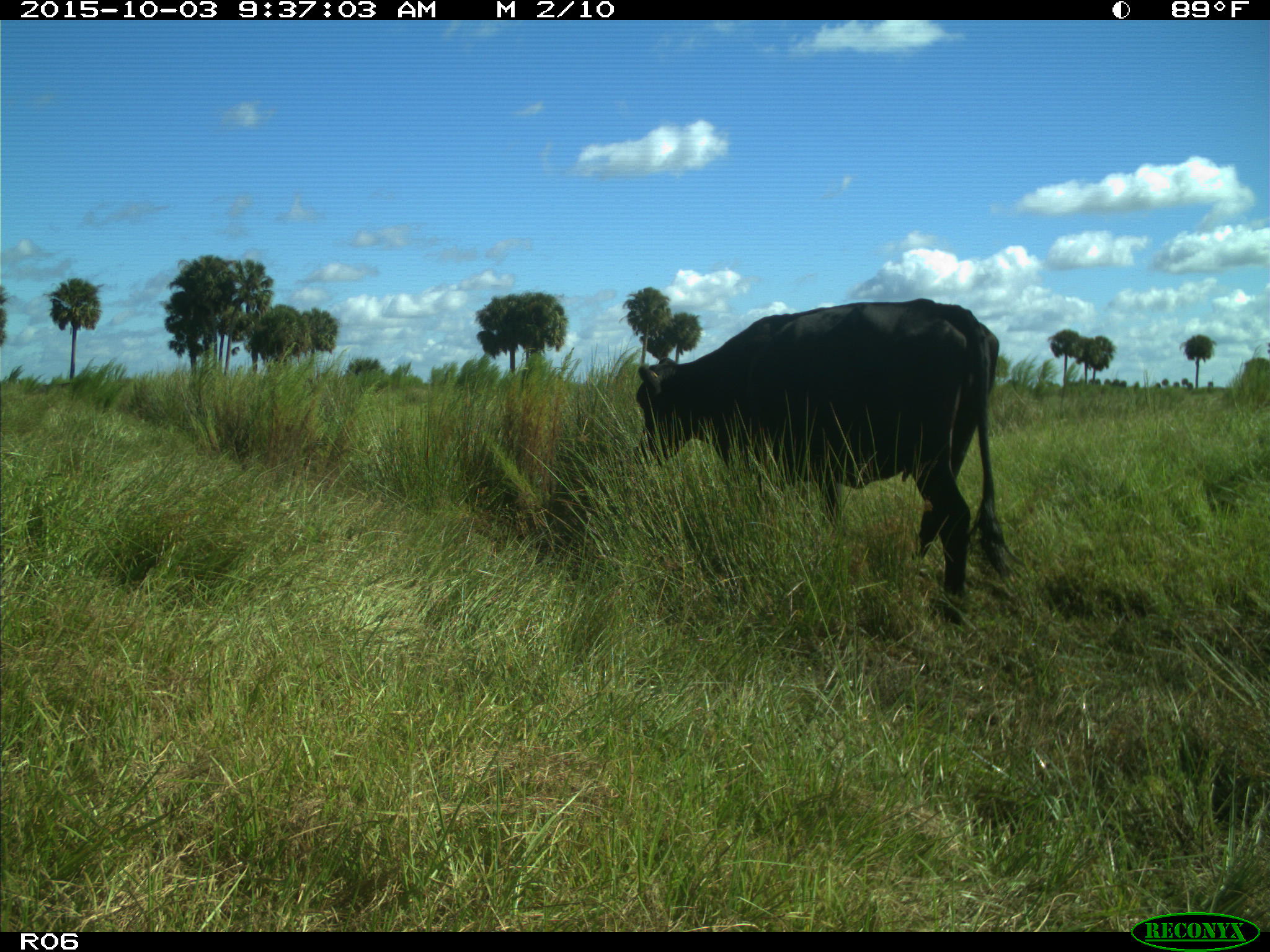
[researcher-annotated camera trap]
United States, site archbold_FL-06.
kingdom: Animalia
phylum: Chordata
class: Mammalia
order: Artiodactyla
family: Bovidae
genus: Bos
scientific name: Bos taurus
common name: domestic cow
Bos taurus (domestic cow).